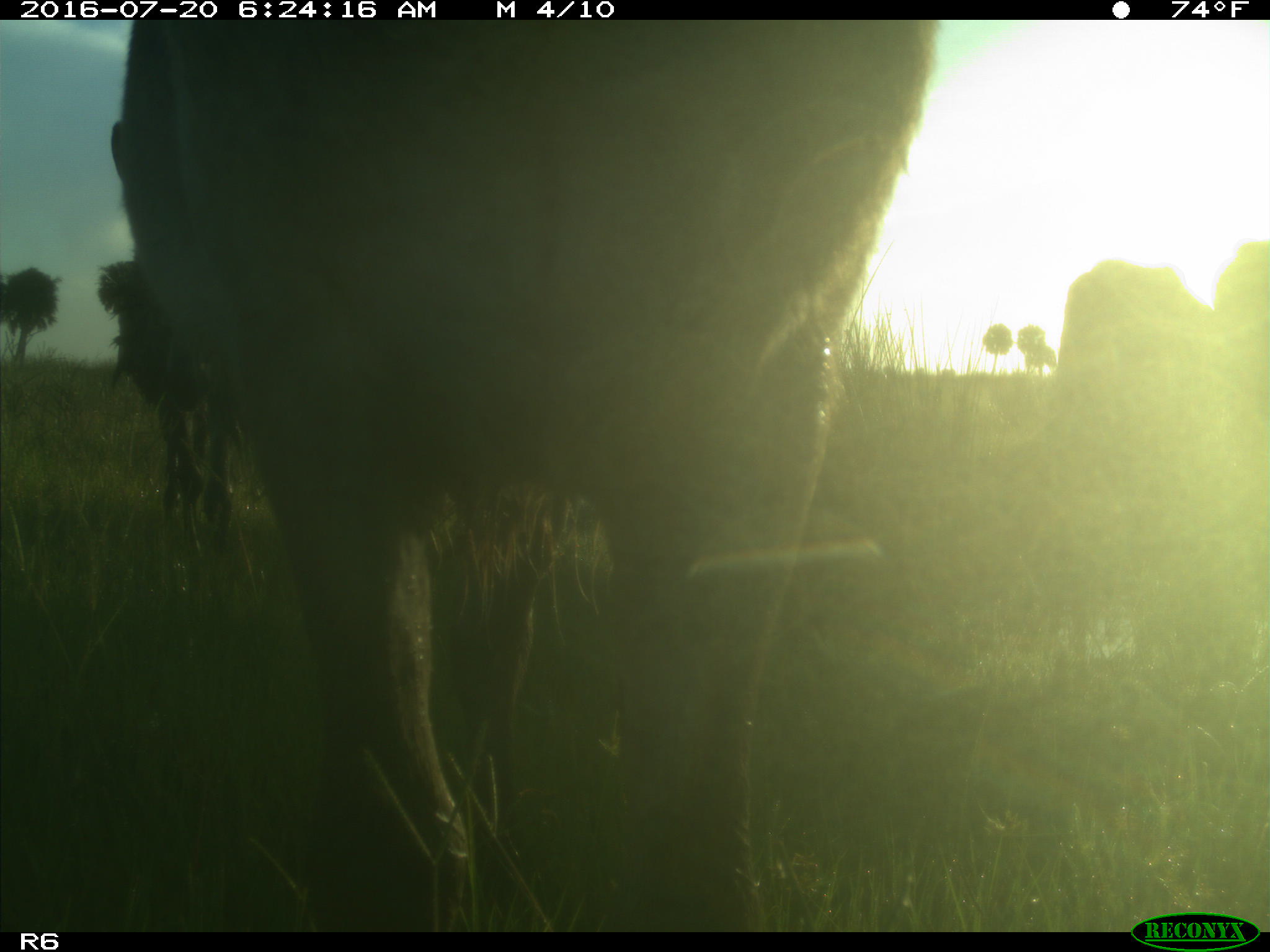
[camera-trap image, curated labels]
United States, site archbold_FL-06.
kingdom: Animalia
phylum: Chordata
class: Mammalia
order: Artiodactyla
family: Bovidae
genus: Bos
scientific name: Bos taurus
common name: domestic cow